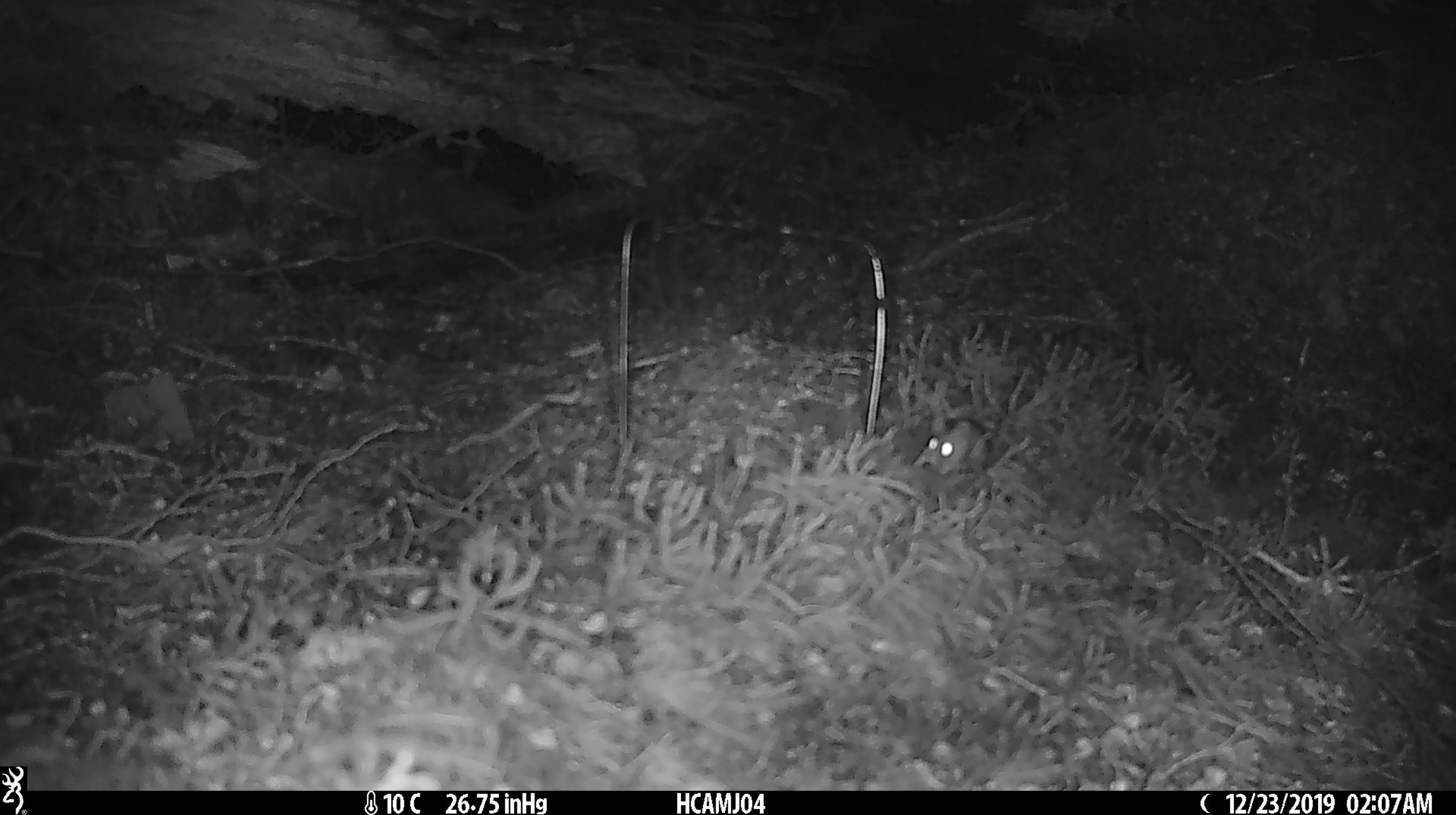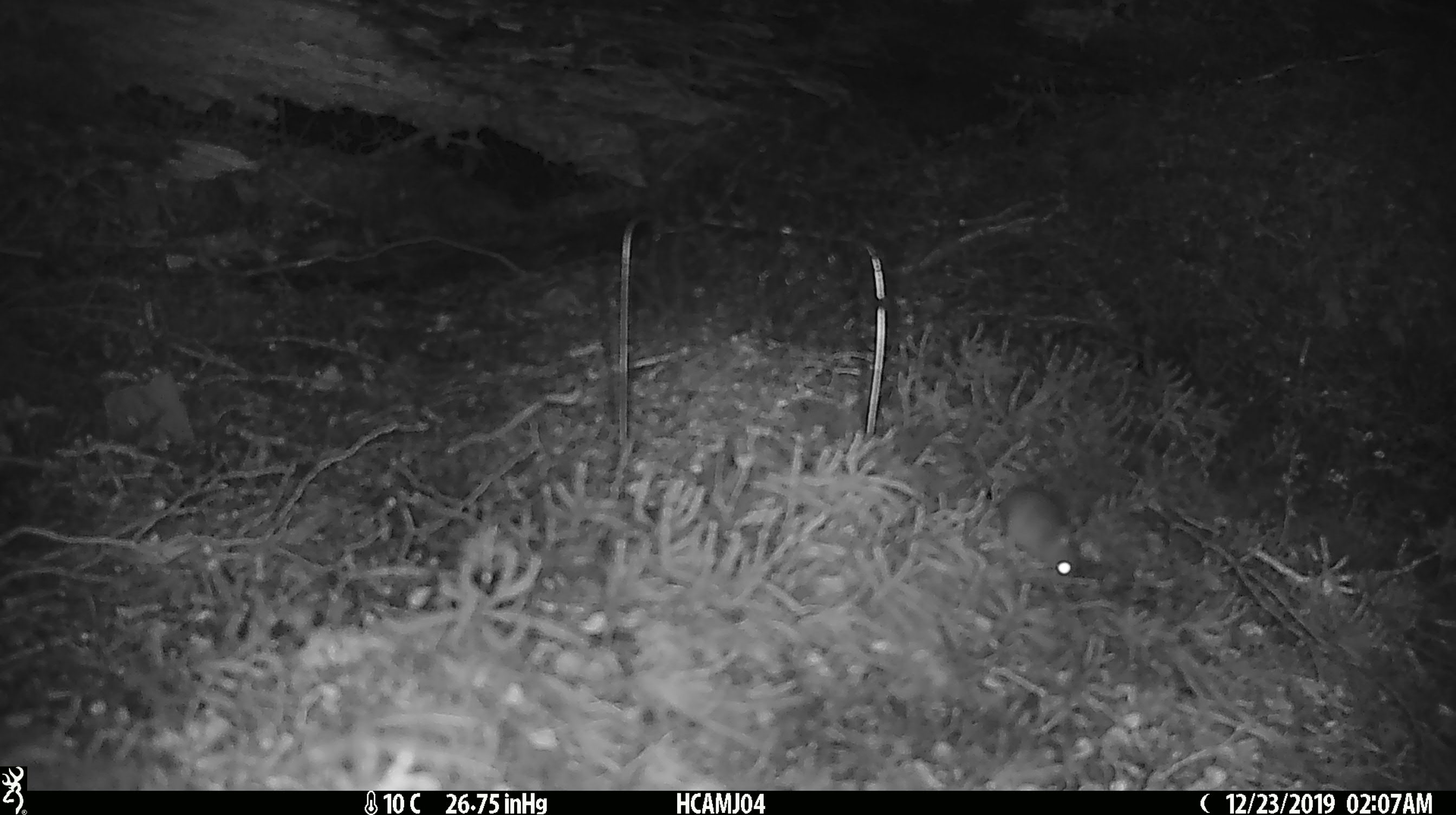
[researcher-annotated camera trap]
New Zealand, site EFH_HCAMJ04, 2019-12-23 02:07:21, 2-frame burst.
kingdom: Animalia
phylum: Chordata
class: Mammalia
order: Rodentia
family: Muridae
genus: Mus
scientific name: Mus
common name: mouse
Mouse (Mus).